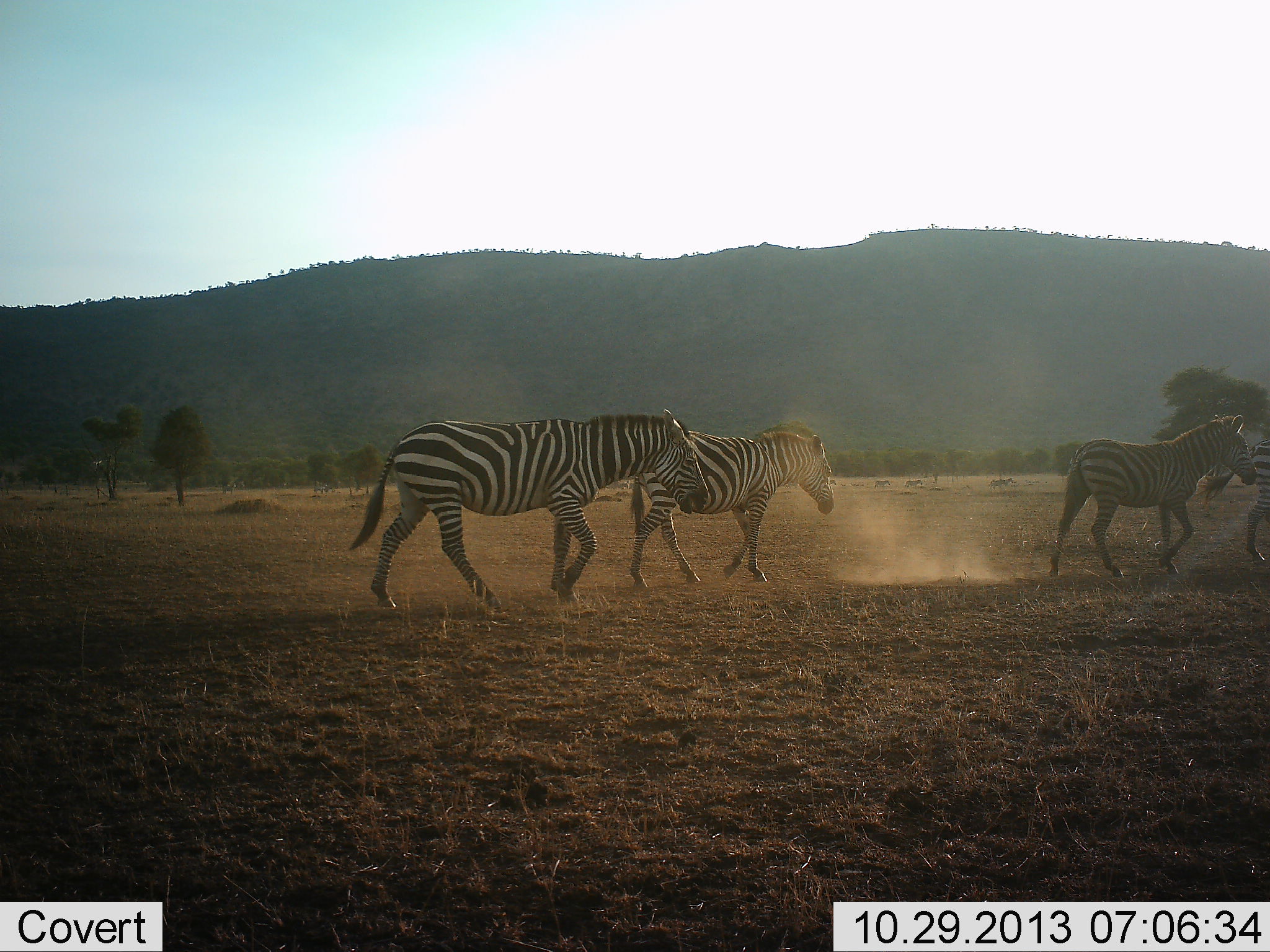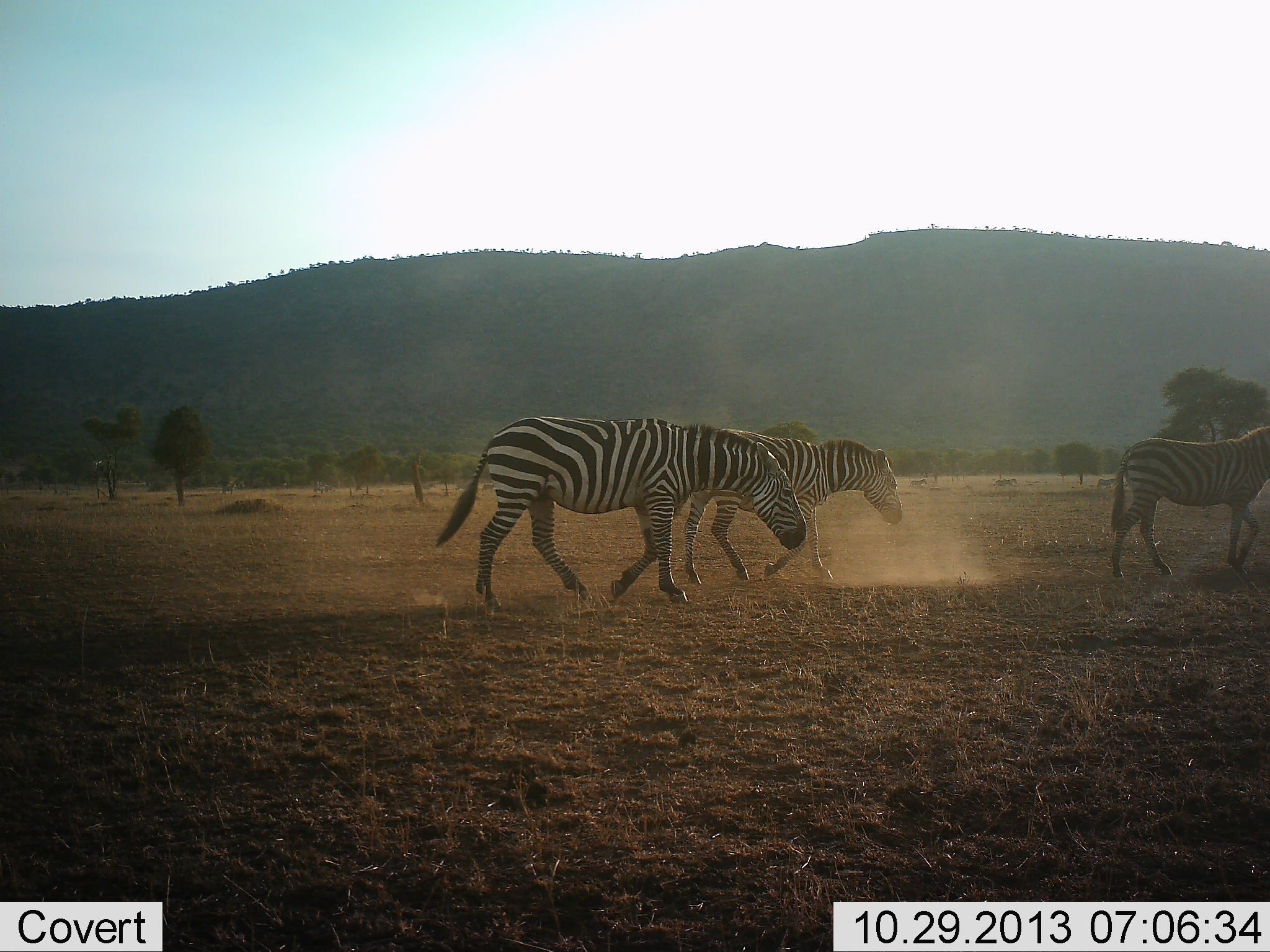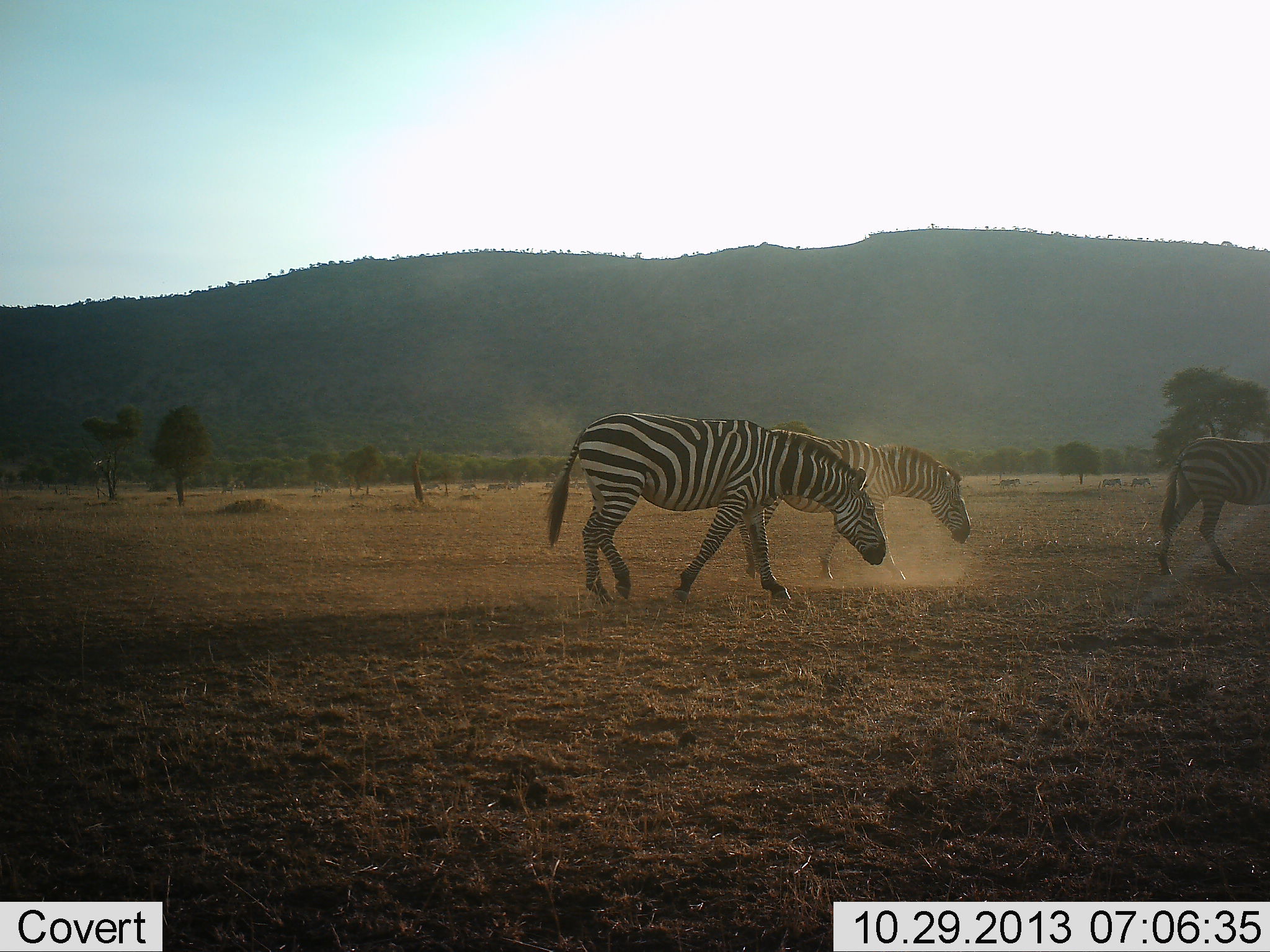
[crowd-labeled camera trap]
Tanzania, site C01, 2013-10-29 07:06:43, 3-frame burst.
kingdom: Animalia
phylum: Chordata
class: Mammalia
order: Perissodactyla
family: Equidae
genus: Equus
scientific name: Equus quagga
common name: plains zebra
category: zebra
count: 4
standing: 0%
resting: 0%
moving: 100%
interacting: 0%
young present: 30%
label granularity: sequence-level